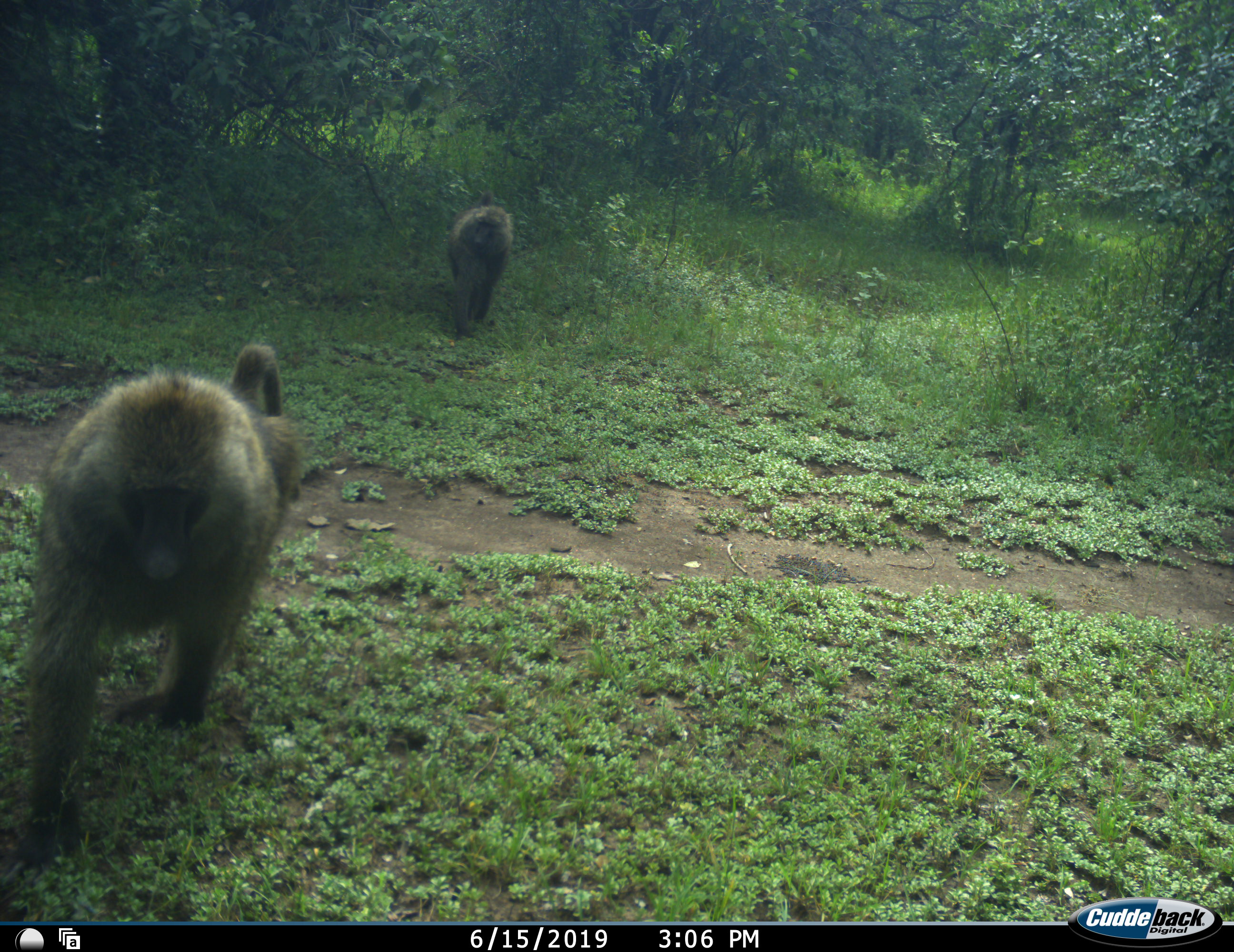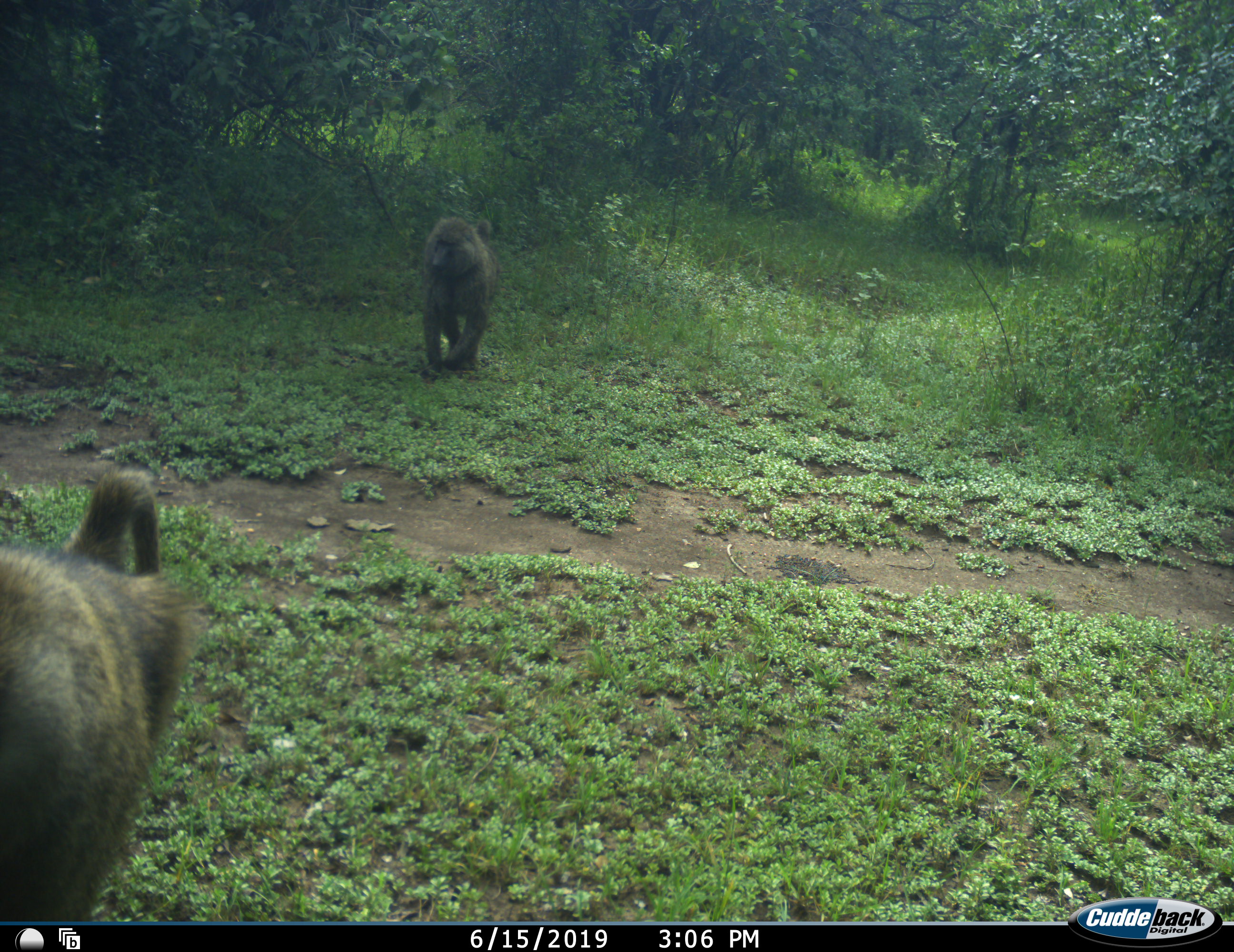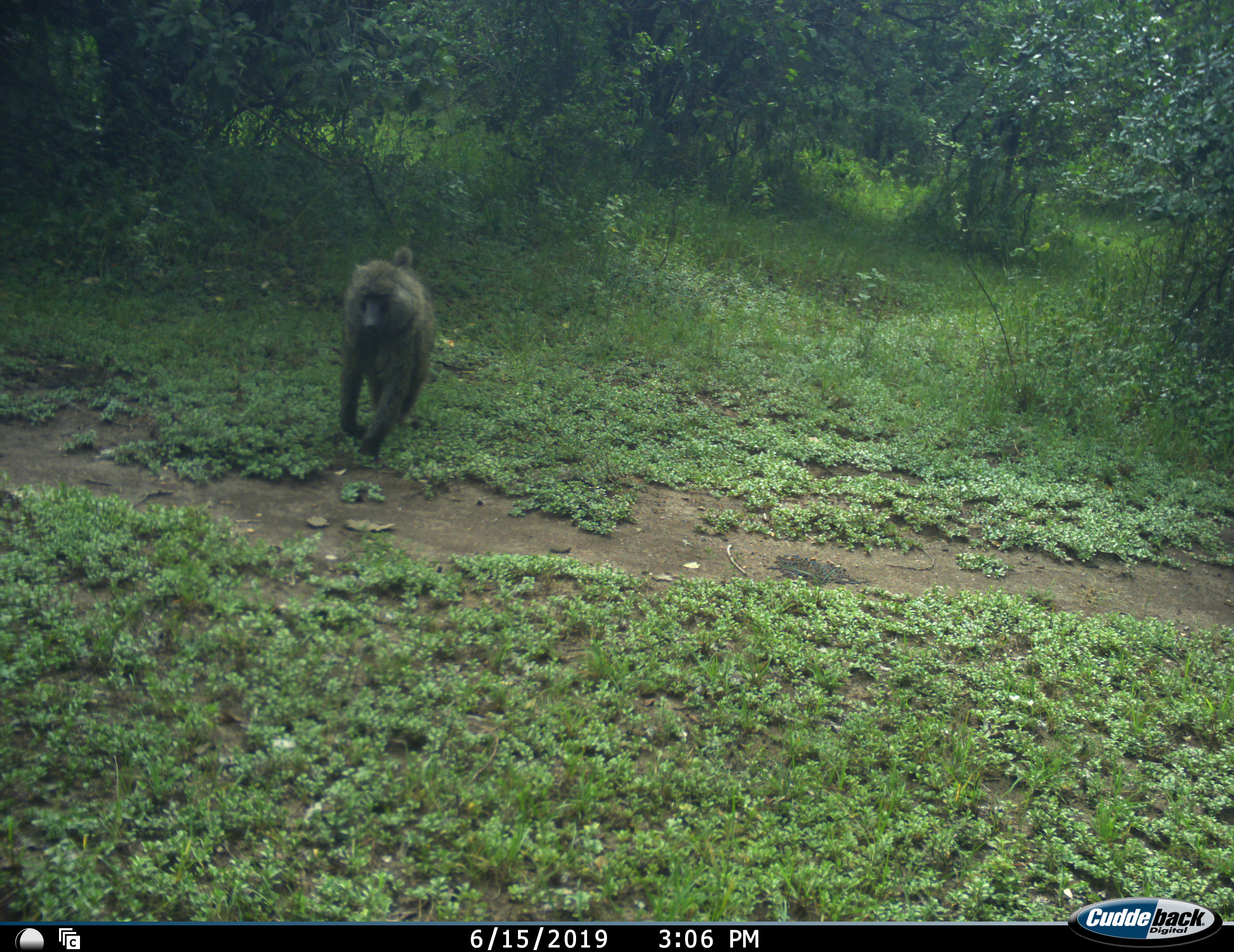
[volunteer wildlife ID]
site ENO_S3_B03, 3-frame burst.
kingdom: Animalia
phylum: Chordata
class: Mammalia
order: Primates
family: Cercopithecidae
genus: Papio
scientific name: Papio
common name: baboon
Baboon (Papio), count 2. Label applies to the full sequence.